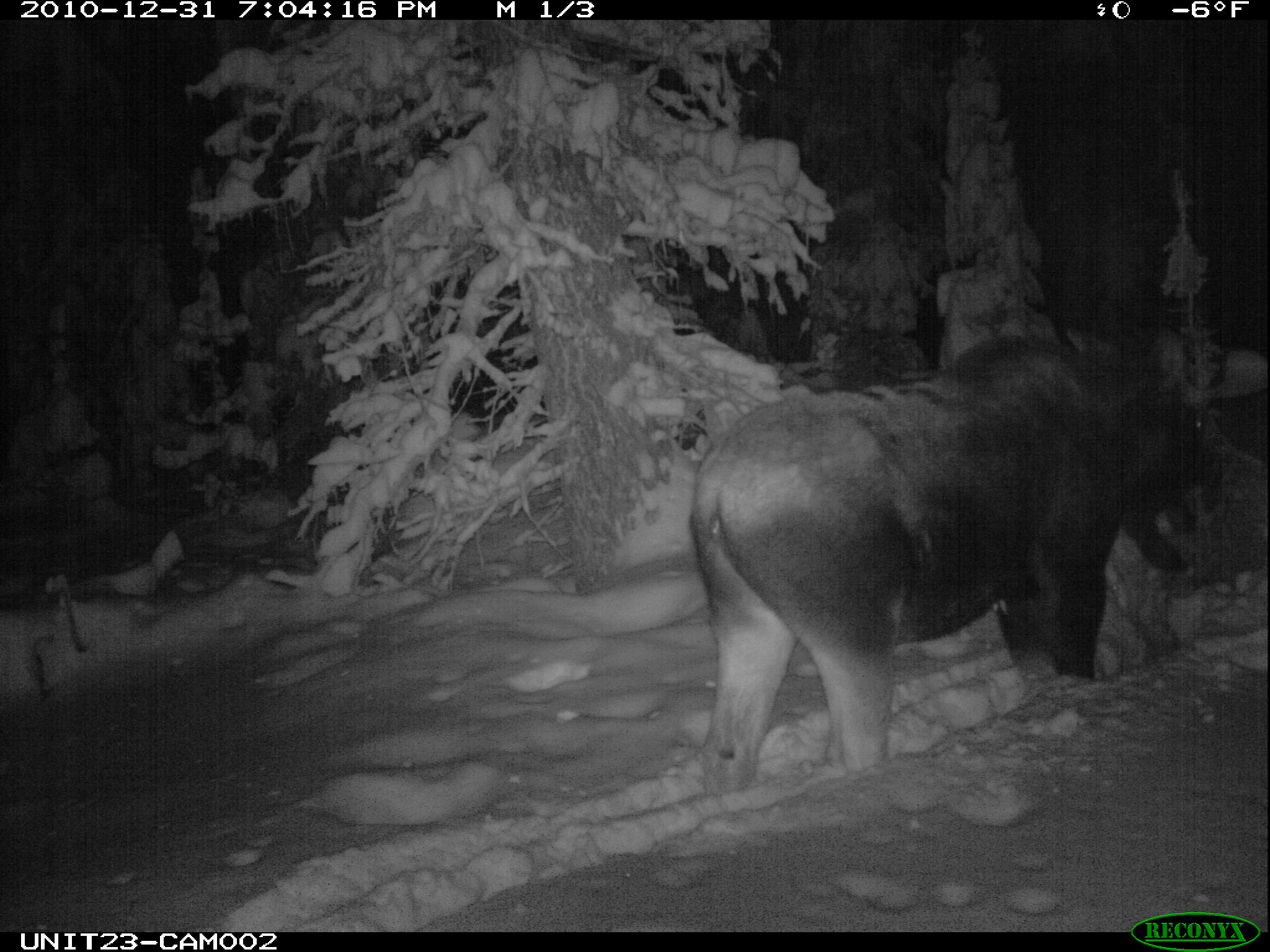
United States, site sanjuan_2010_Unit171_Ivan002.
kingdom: Animalia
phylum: Chordata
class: Mammalia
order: Artiodactyla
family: Cervidae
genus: Alces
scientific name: Alces alces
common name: moose